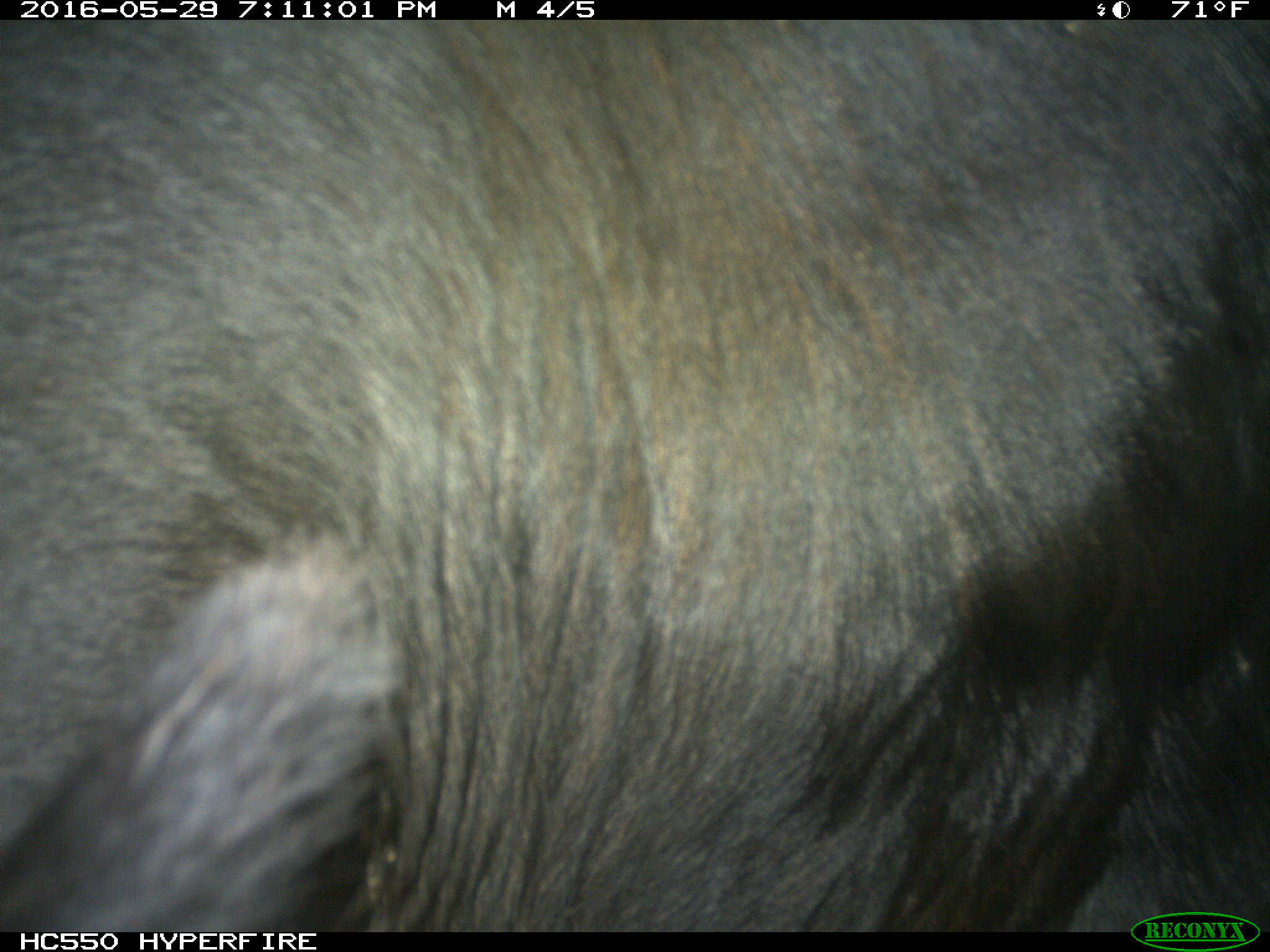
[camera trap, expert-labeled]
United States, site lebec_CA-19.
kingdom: Animalia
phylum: Chordata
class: Mammalia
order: Artiodactyla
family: Bovidae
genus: Bos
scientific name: Bos taurus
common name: domestic cow